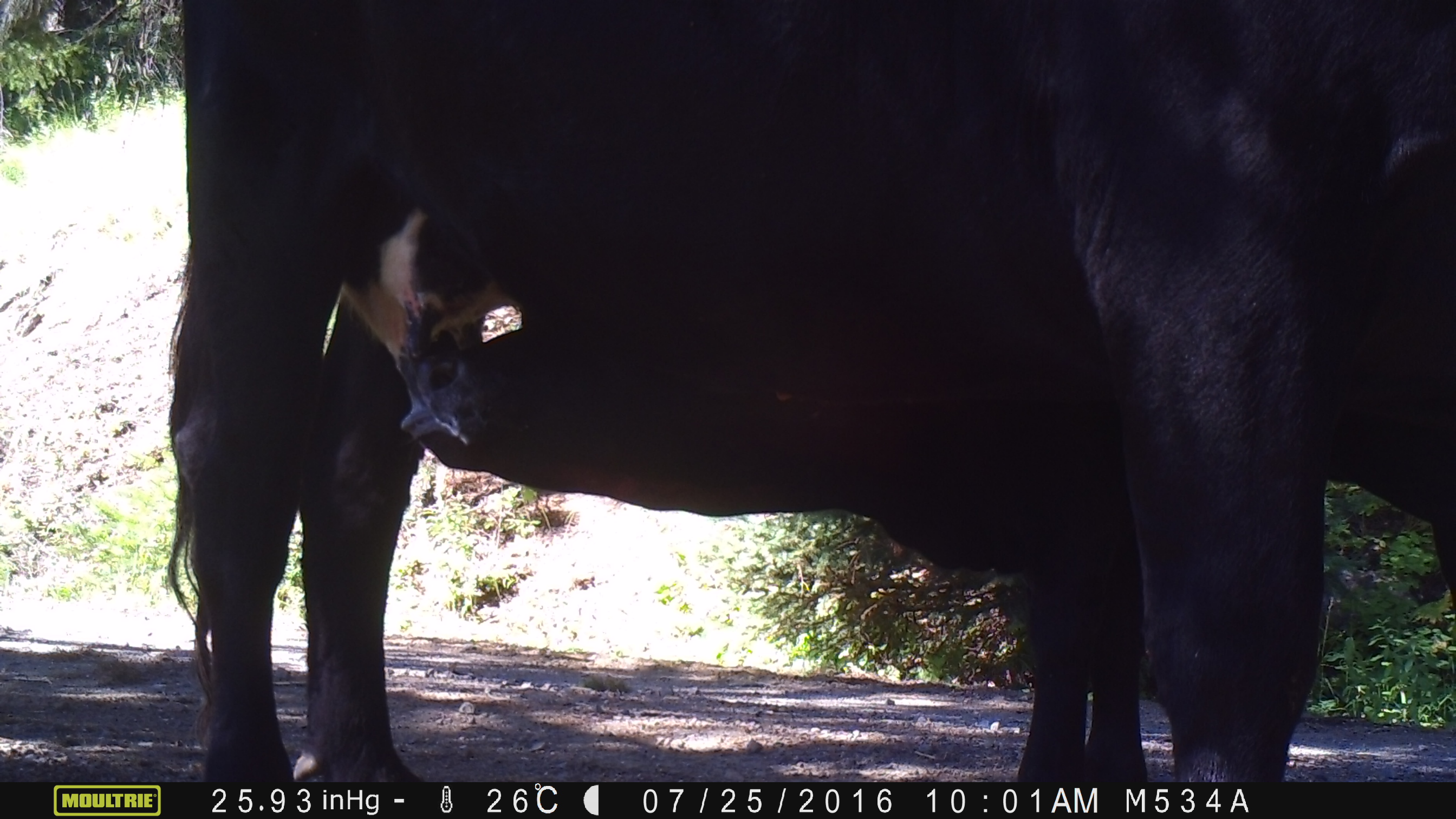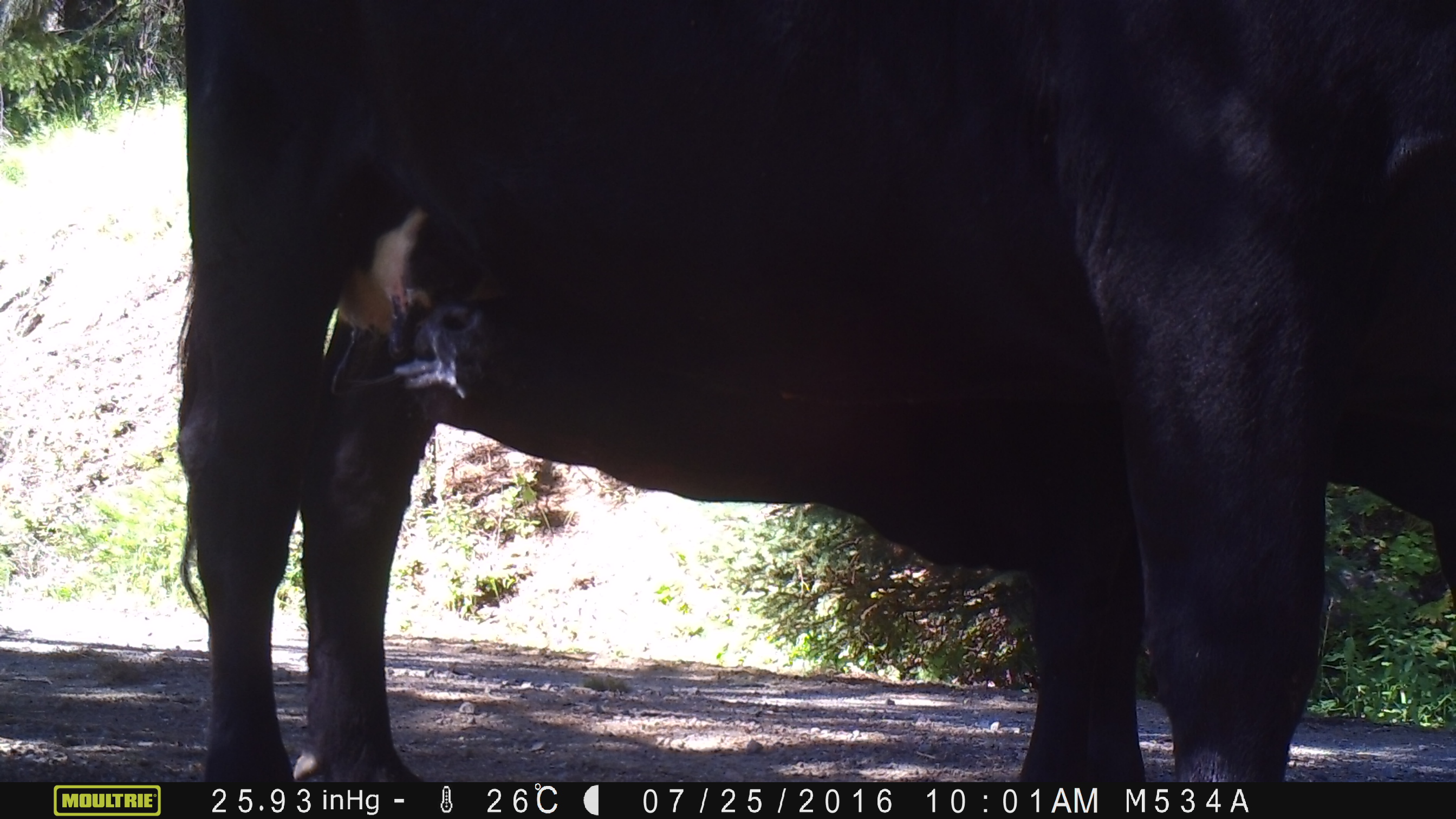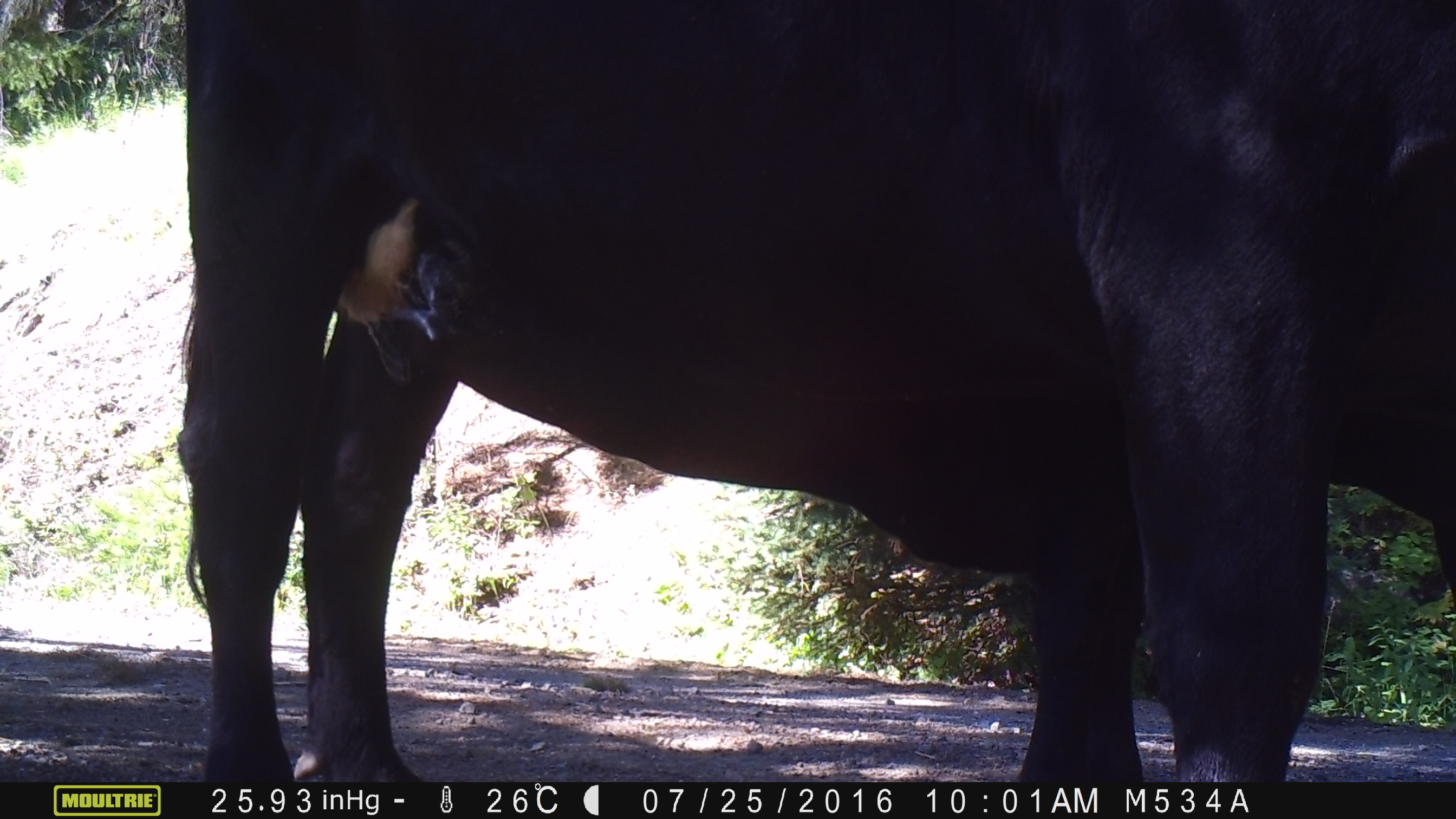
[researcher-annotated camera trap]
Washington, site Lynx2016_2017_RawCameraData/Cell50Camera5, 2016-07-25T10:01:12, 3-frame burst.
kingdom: Animalia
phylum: Chordata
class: Mammalia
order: Artiodactyla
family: Bovidae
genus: Bos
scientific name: Bos taurus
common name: domestic cattle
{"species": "domestic cattle (Bos taurus)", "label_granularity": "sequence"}